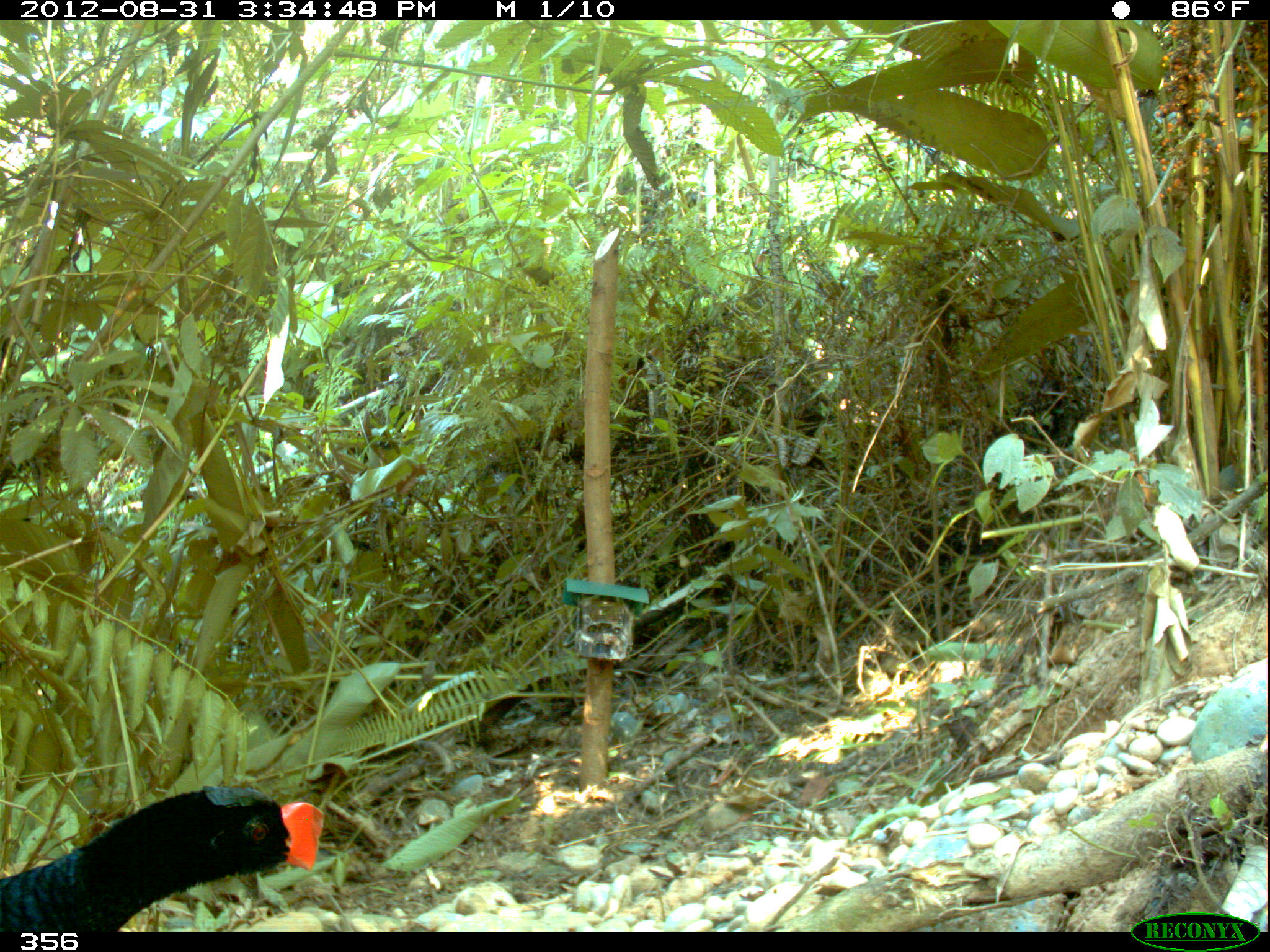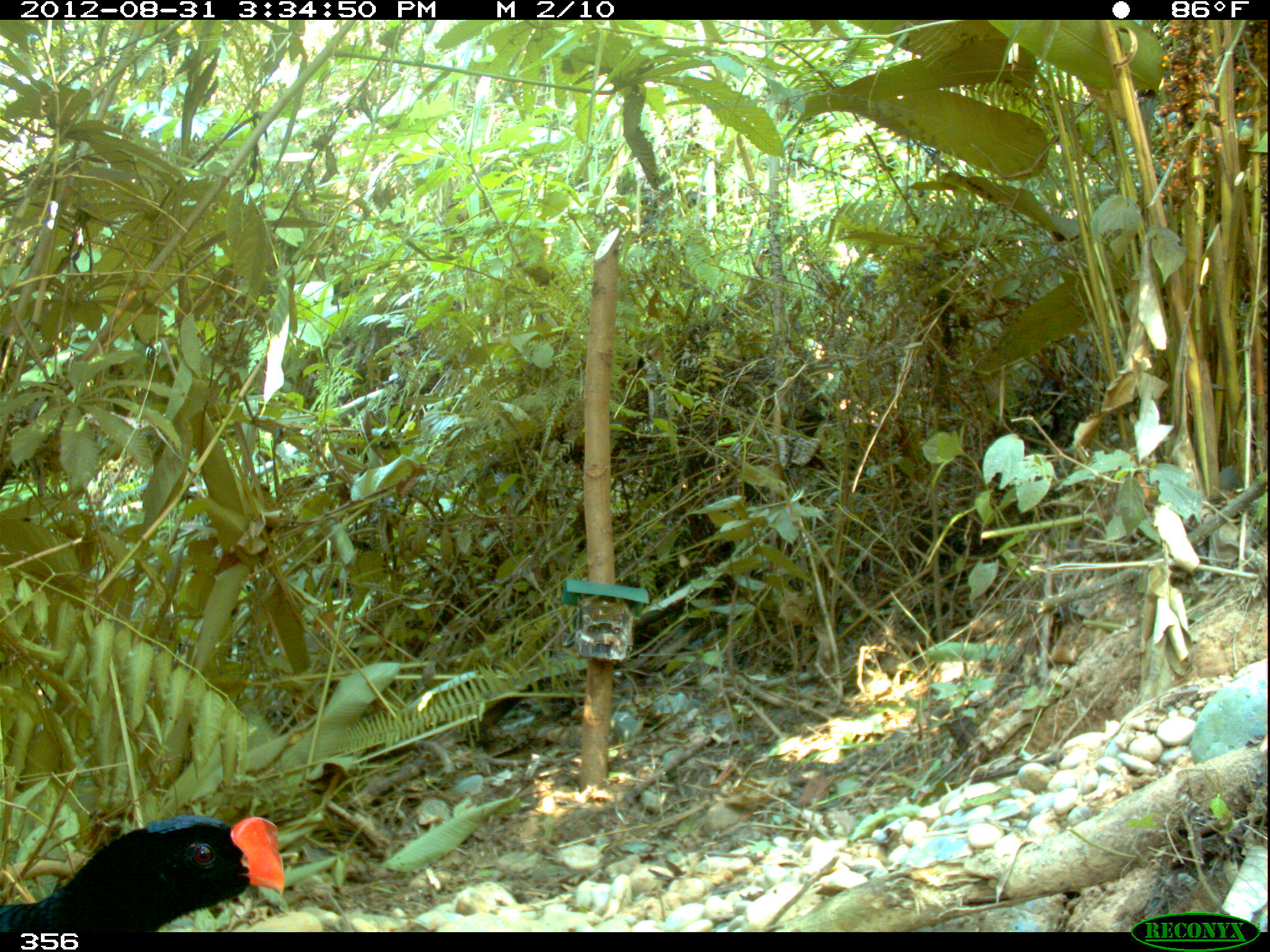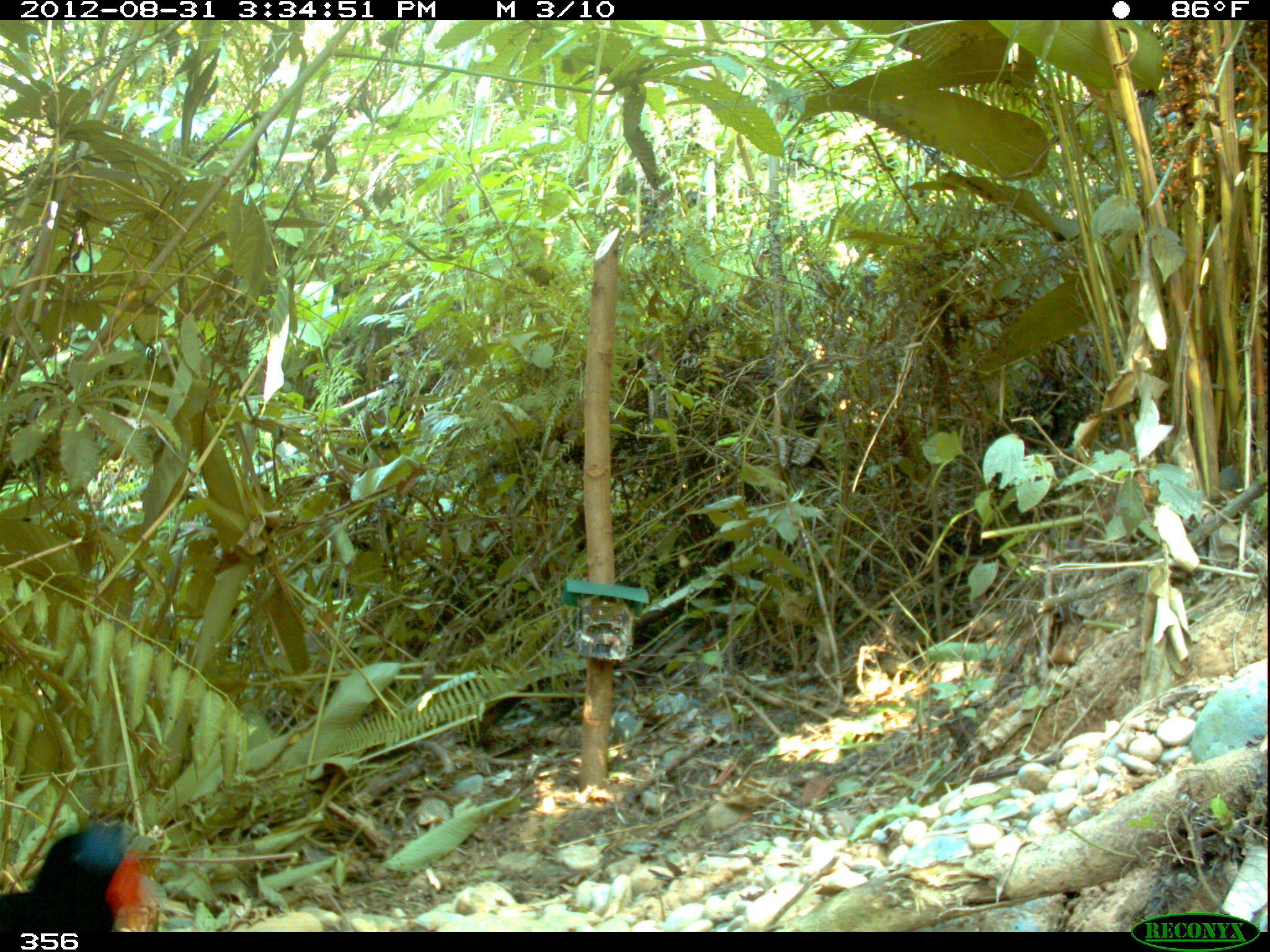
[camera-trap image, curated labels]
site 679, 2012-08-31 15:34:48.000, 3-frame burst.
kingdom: Animalia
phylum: Chordata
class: Aves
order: Galliformes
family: Cracidae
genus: Mitu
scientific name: Mitu tuberosum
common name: razor-billed curassow